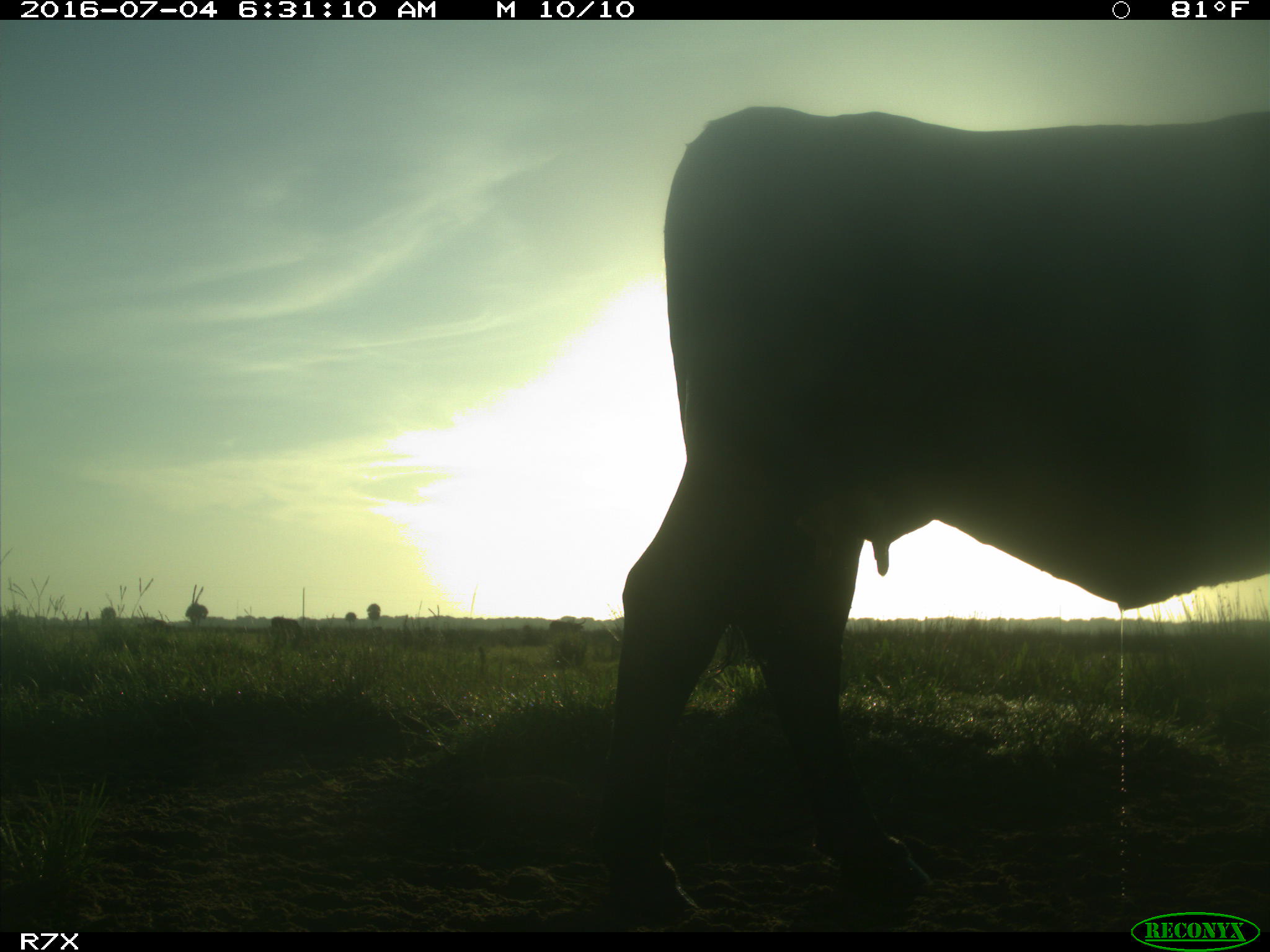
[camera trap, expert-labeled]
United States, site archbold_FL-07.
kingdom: Animalia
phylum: Chordata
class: Mammalia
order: Artiodactyla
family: Bovidae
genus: Bos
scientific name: Bos taurus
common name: domestic cow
Bos taurus (domestic cow).